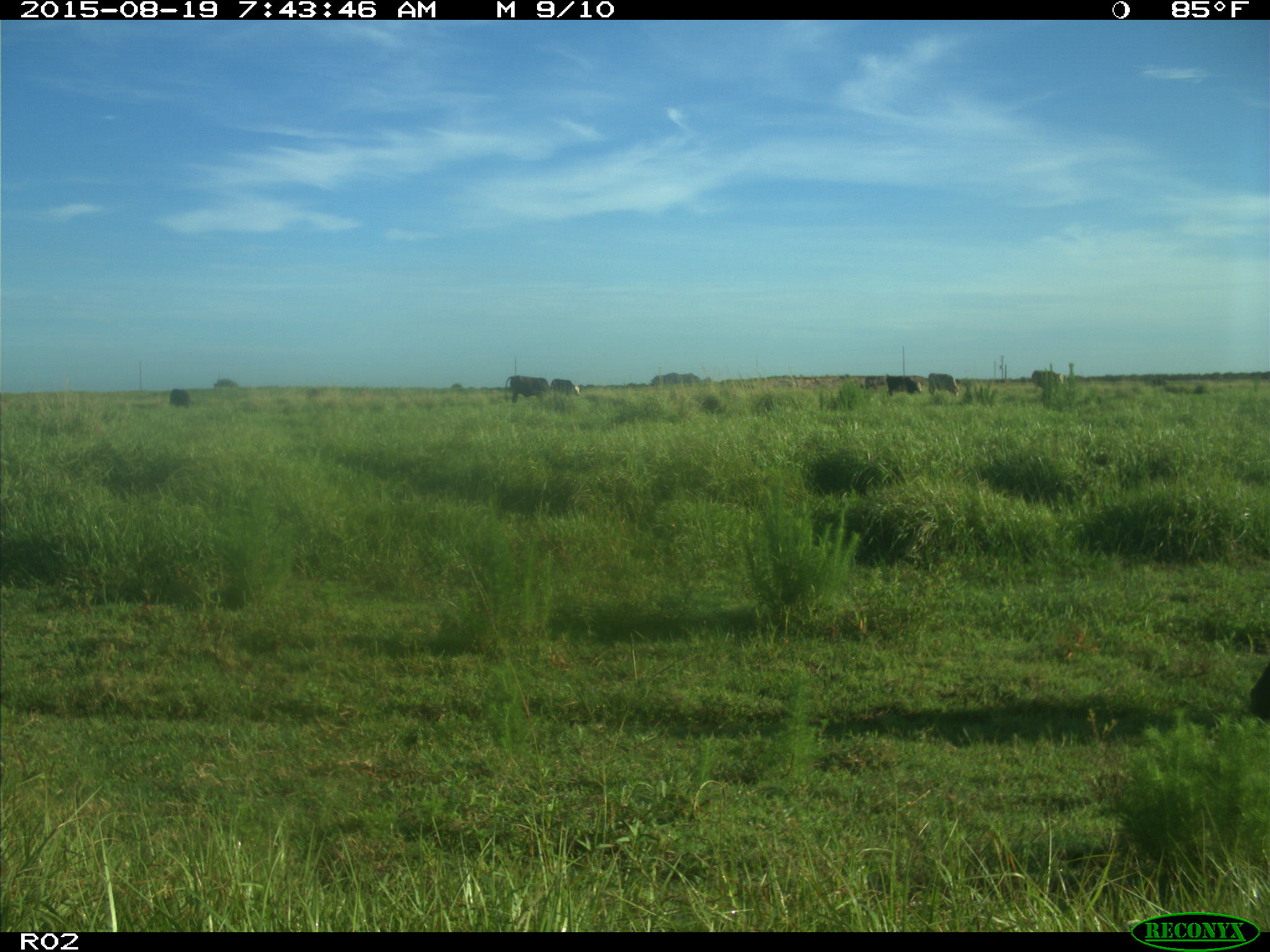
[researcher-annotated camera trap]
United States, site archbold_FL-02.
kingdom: Animalia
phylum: Chordata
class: Mammalia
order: Artiodactyla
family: Bovidae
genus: Bos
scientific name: Bos taurus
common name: domestic cow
Bos taurus (domestic cow).